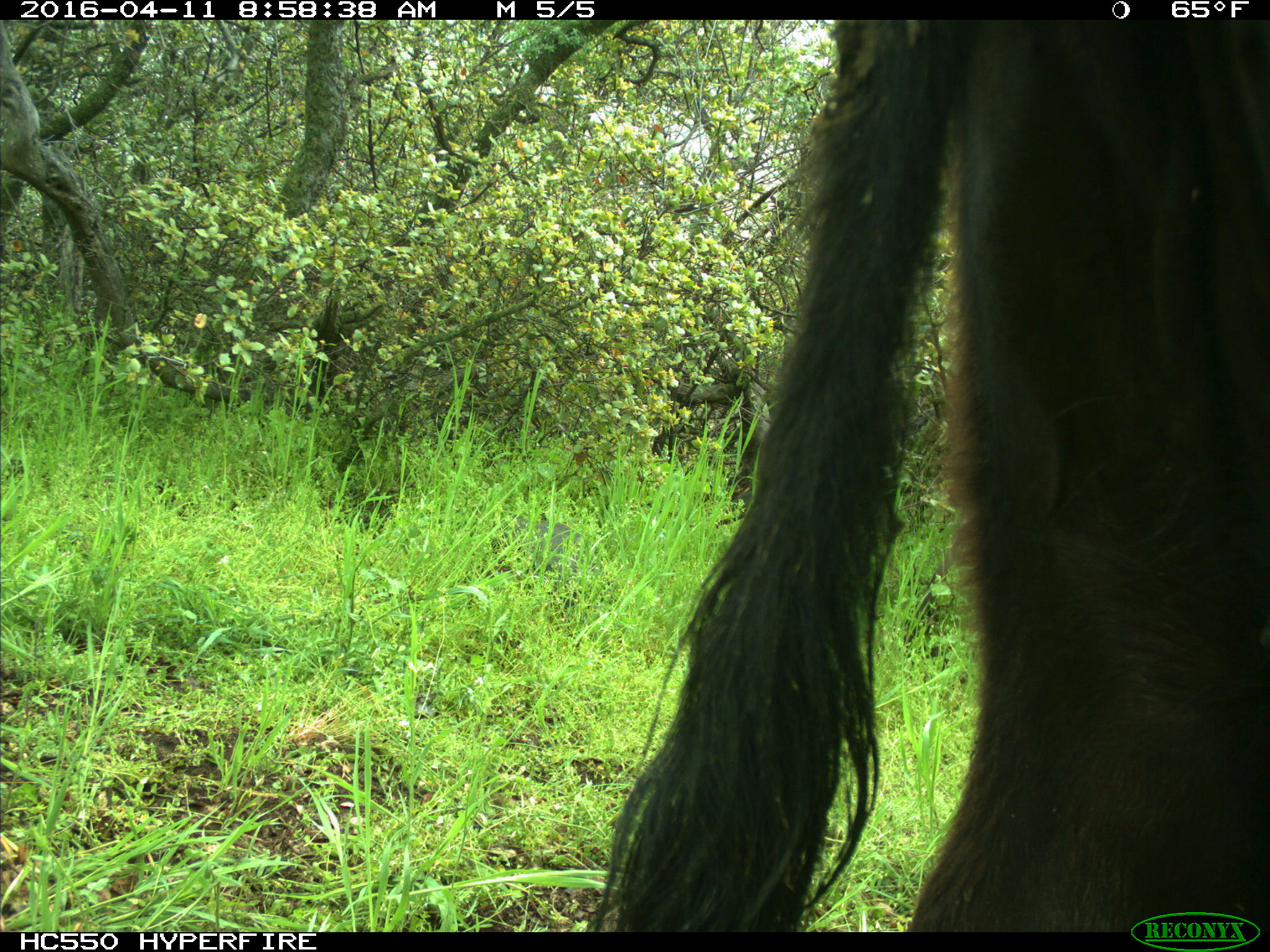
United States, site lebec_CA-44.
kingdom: Animalia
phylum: Chordata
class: Mammalia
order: Artiodactyla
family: Bovidae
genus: Bos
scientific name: Bos taurus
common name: domestic cow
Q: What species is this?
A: Bos taurus (domestic cow).